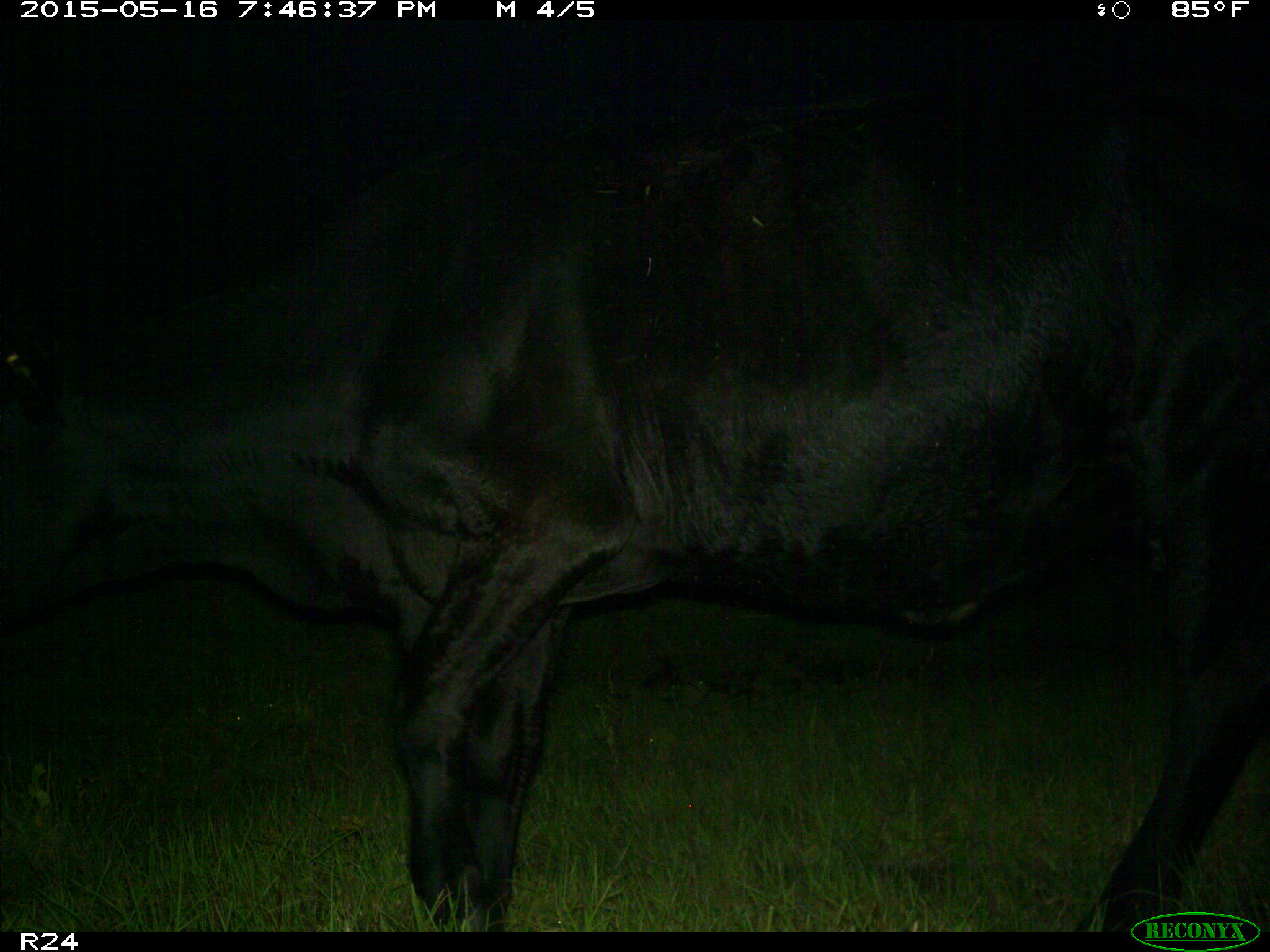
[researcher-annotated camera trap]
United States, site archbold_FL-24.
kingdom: Animalia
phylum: Chordata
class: Mammalia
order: Artiodactyla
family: Bovidae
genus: Bos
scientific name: Bos taurus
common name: domestic cow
Bos taurus (domestic cow).